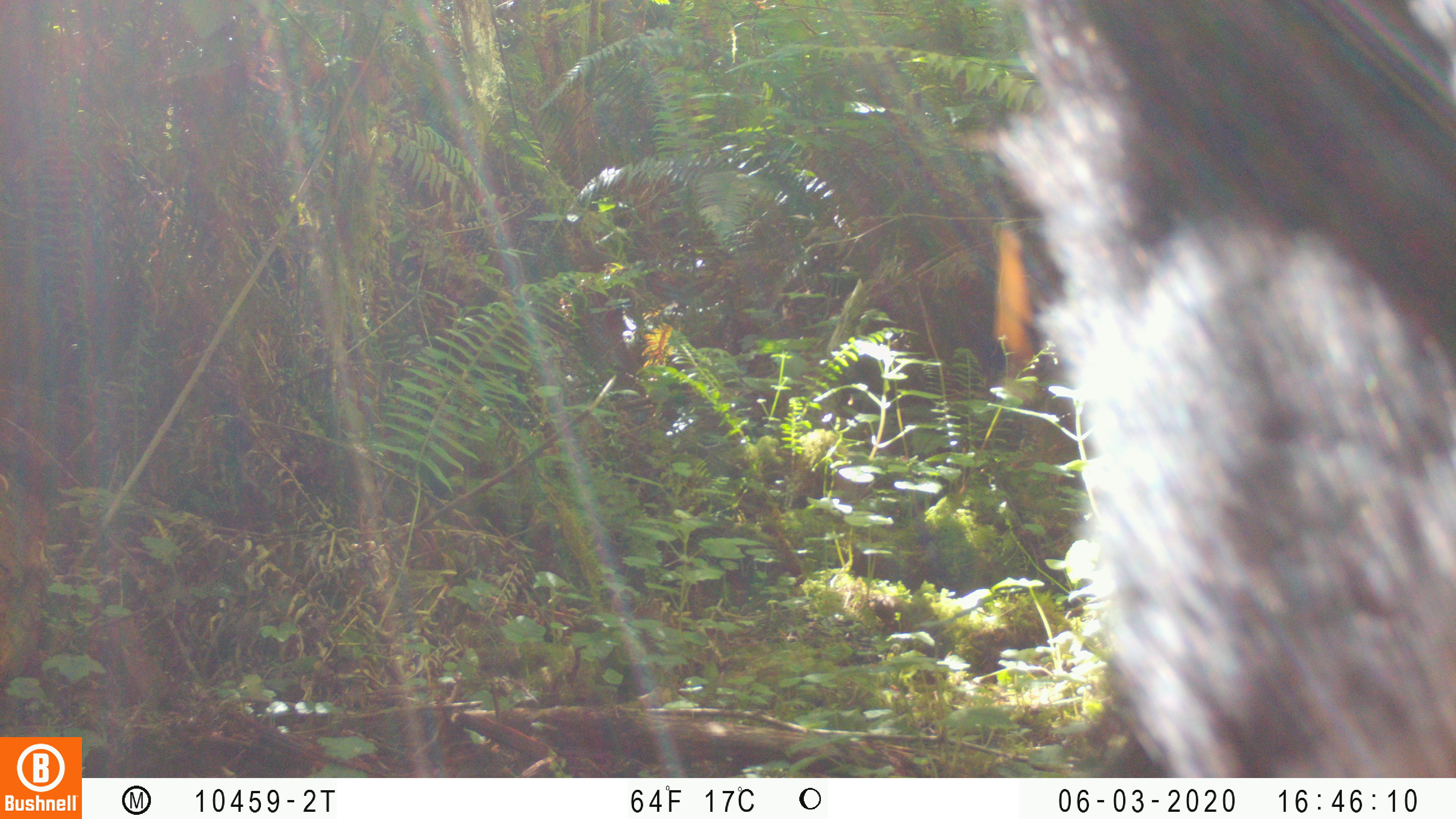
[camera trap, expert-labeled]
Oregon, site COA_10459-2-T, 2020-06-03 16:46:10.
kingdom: Animalia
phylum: Chordata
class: Mammalia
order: Carnivora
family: Ursidae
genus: Ursus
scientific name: Ursus americanus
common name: american black bear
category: black bear